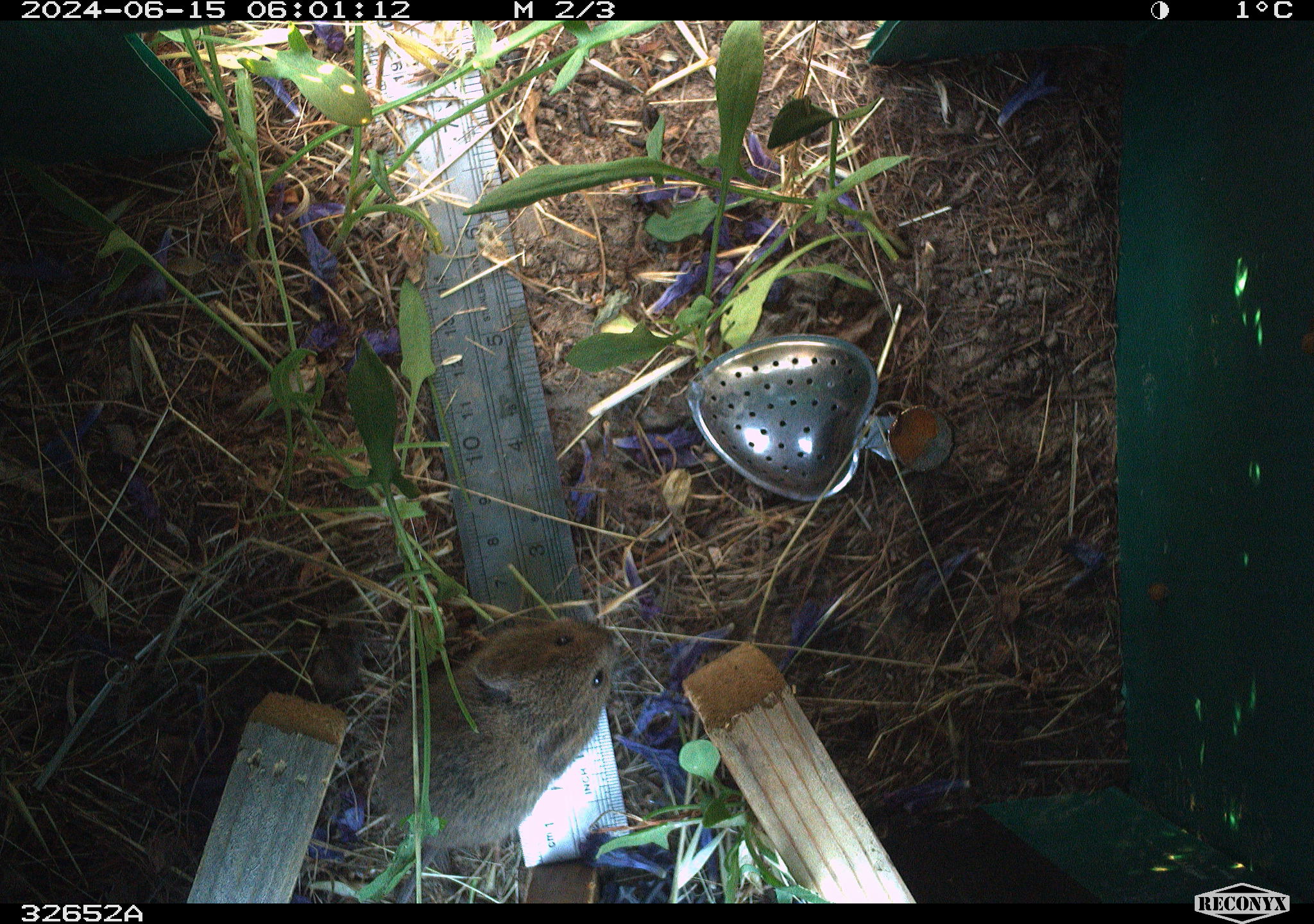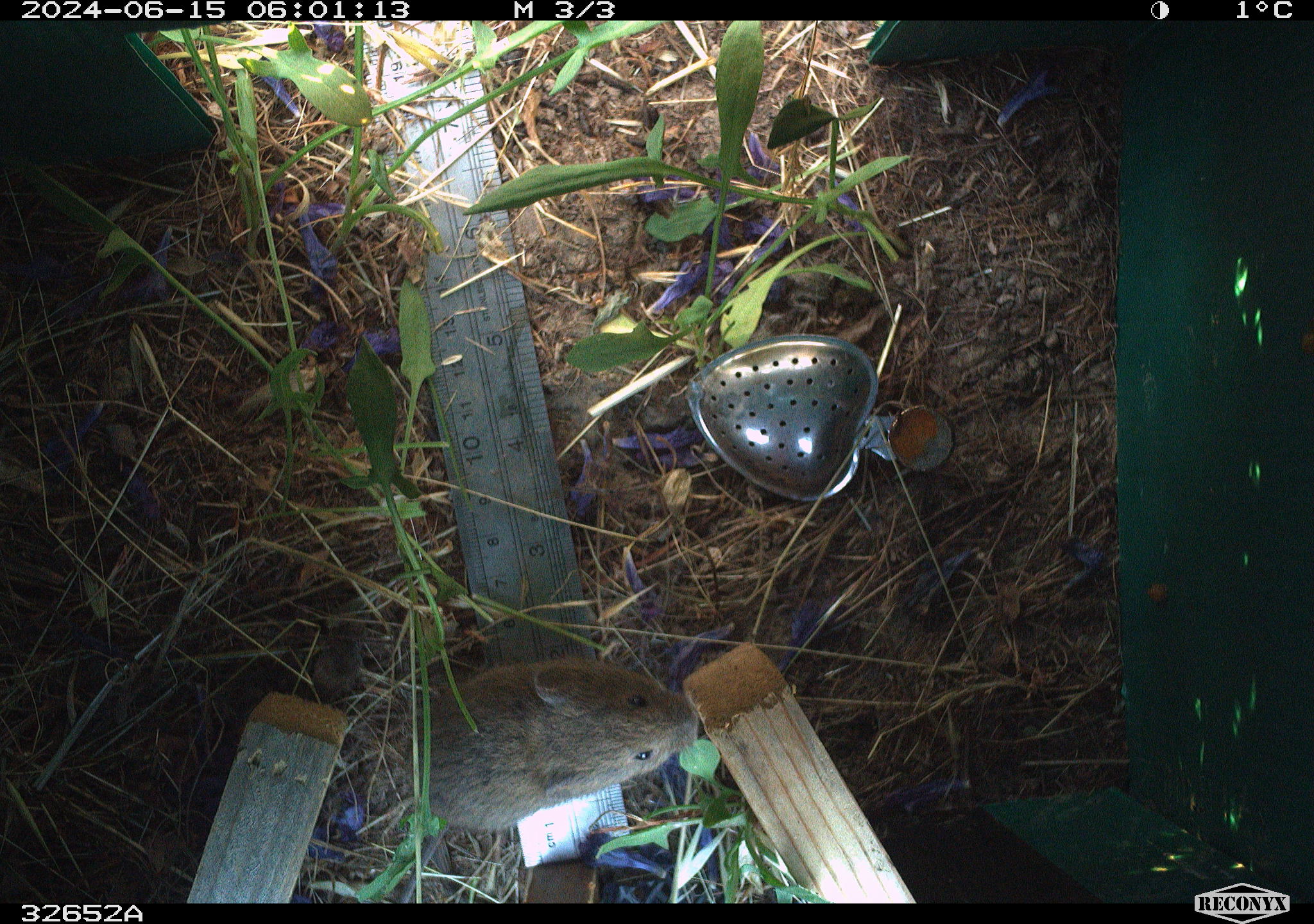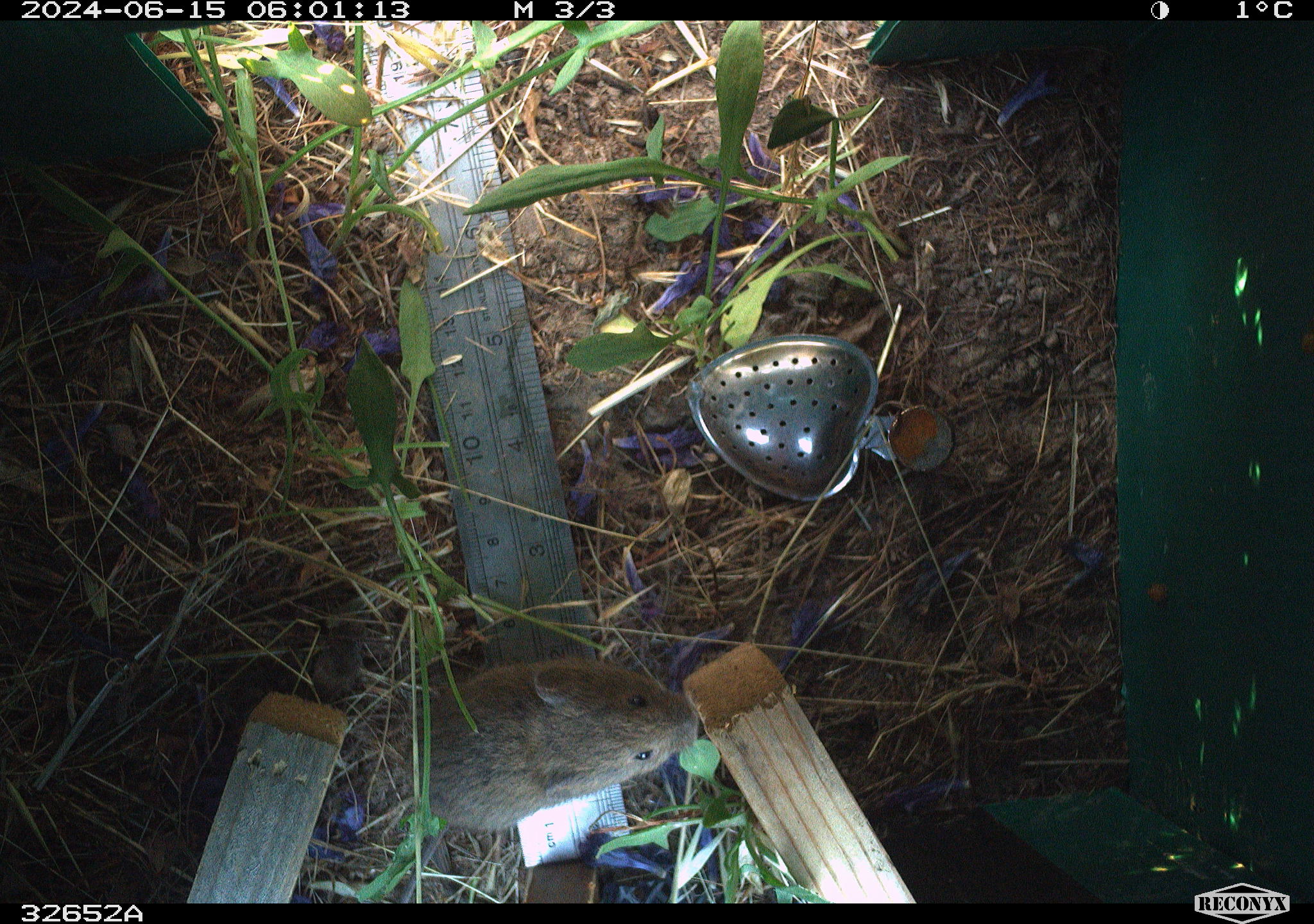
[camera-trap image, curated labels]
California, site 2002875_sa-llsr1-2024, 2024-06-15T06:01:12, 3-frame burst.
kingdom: Animalia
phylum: Chordata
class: Mammalia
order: Rodentia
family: Cricetidae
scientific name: Arvicolinae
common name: voles, lemmings, and muskrats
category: arvicolinae subfamily